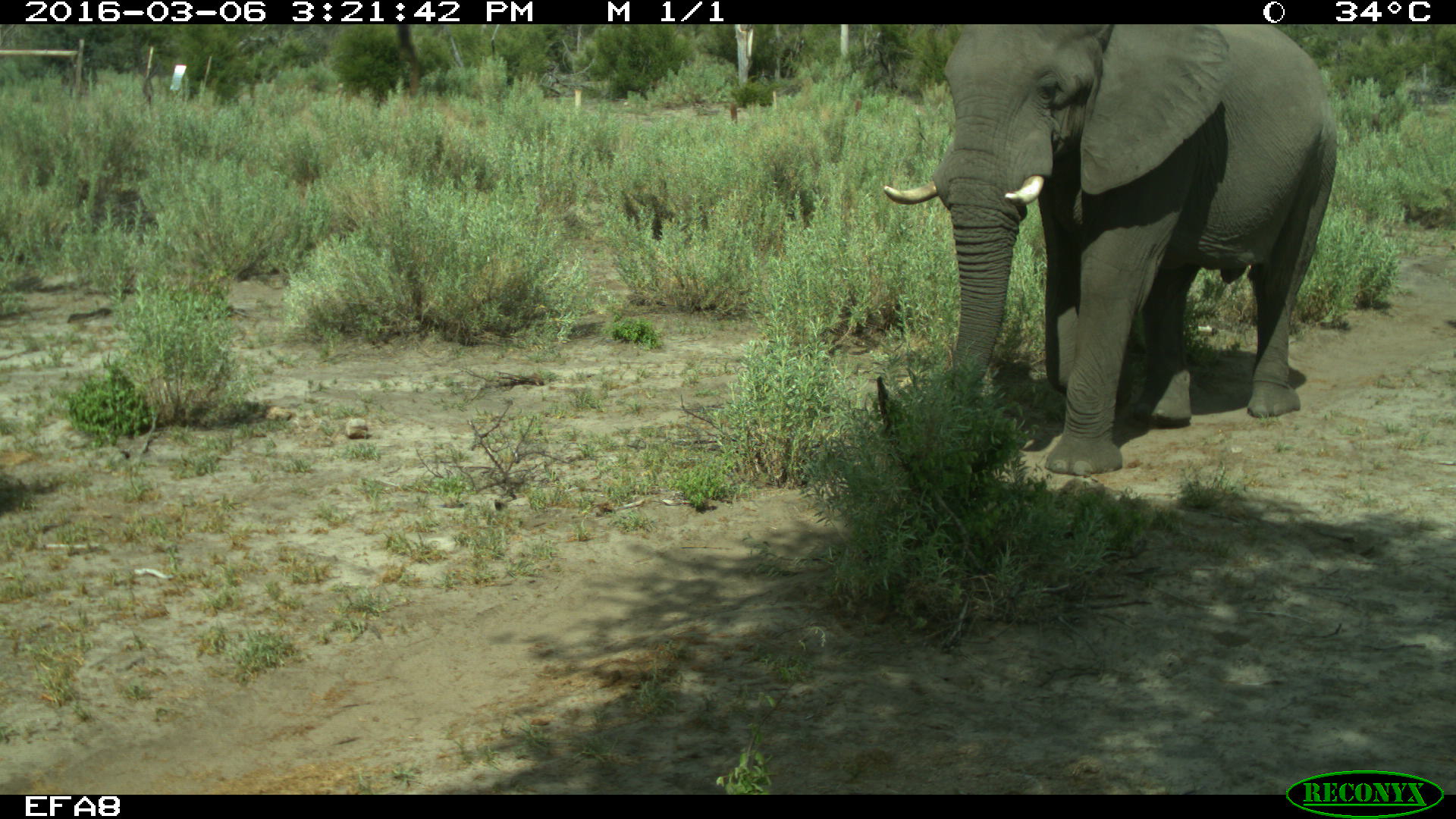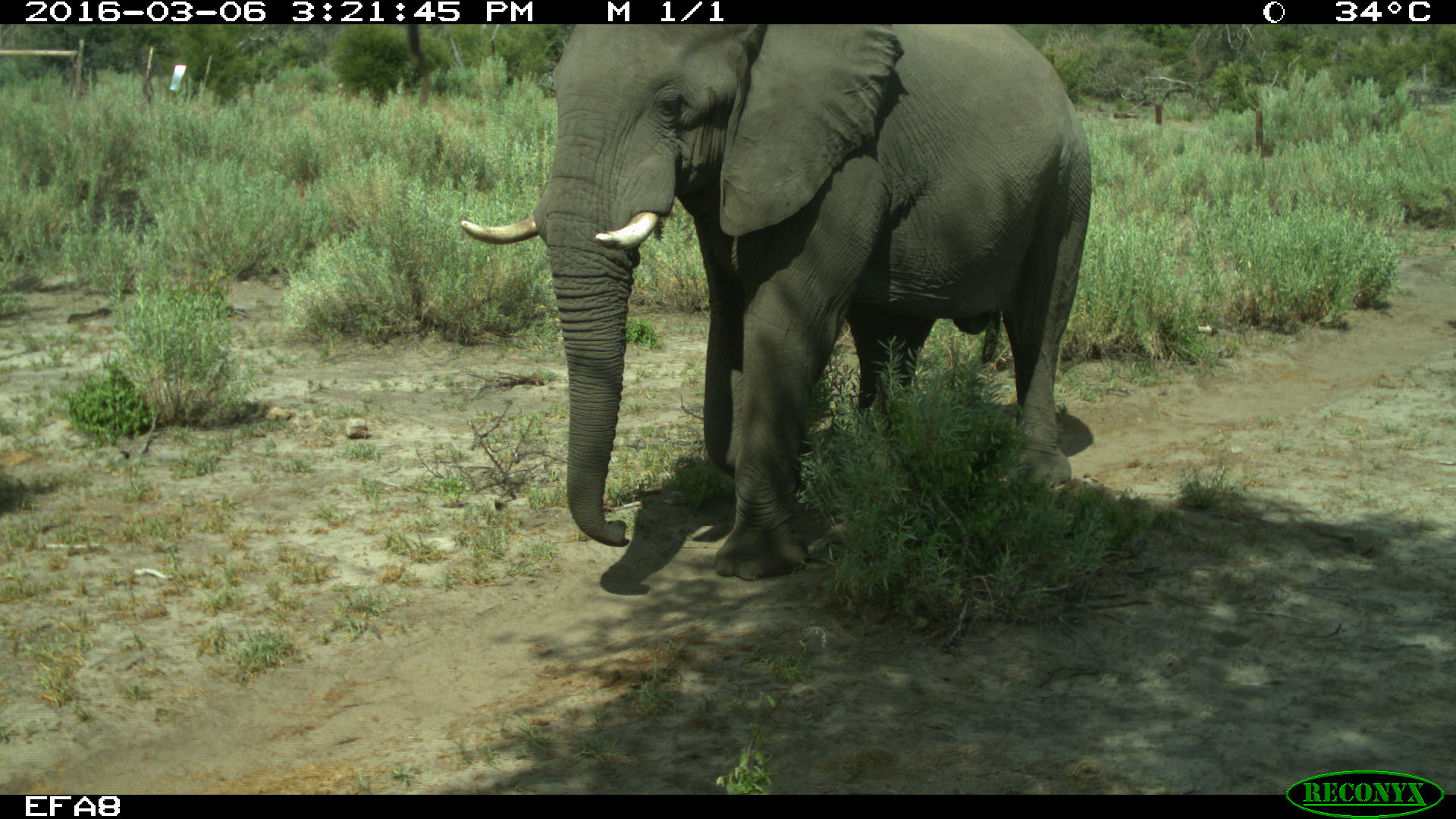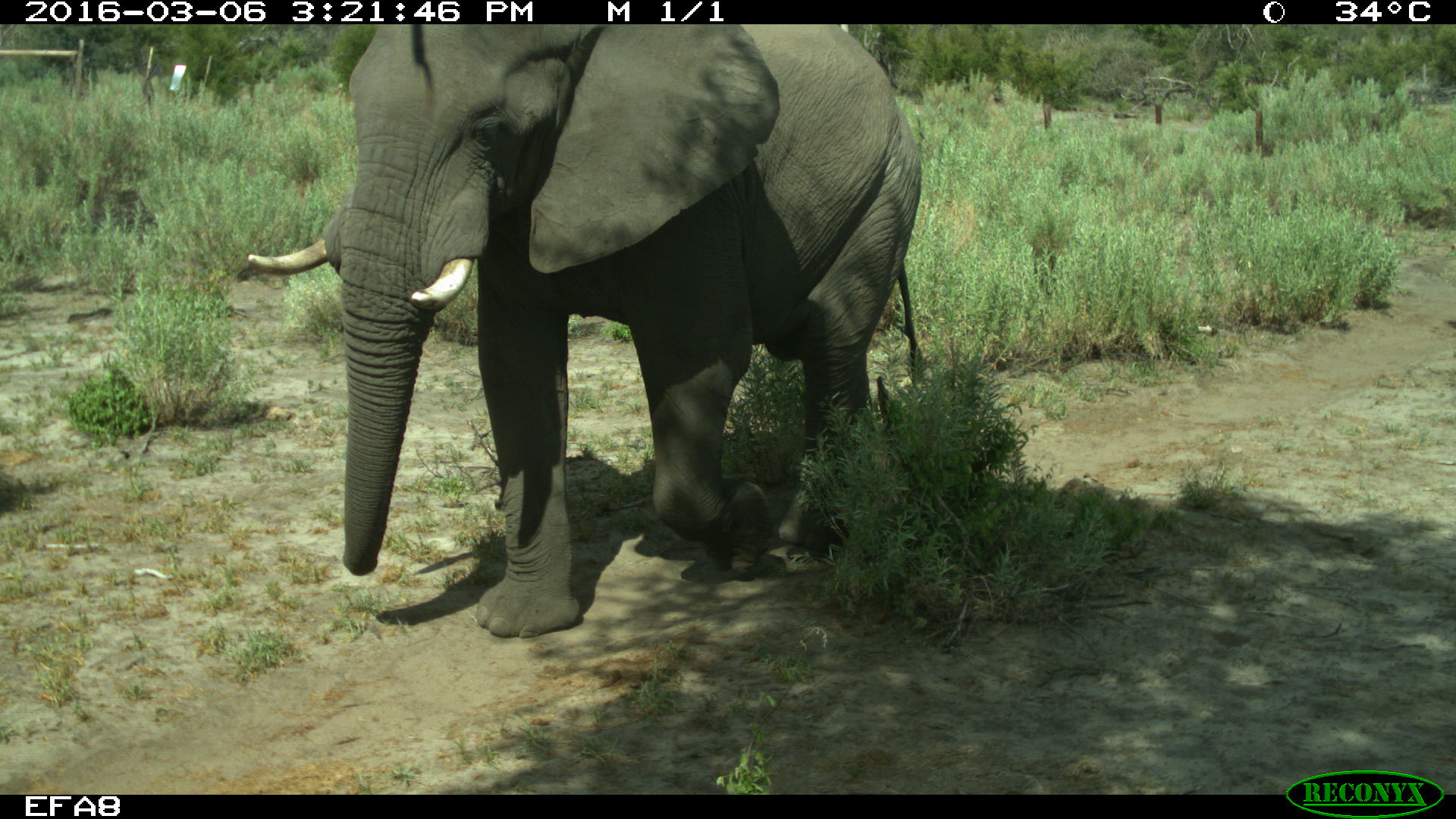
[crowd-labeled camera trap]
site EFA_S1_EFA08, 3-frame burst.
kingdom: Animalia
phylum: Chordata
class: Mammalia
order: Proboscidea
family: Elephantidae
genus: Loxodonta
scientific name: Loxodonta africana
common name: african bush elephant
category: elephant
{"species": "elephant (african bush elephant) (Loxodonta africana)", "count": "1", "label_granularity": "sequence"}